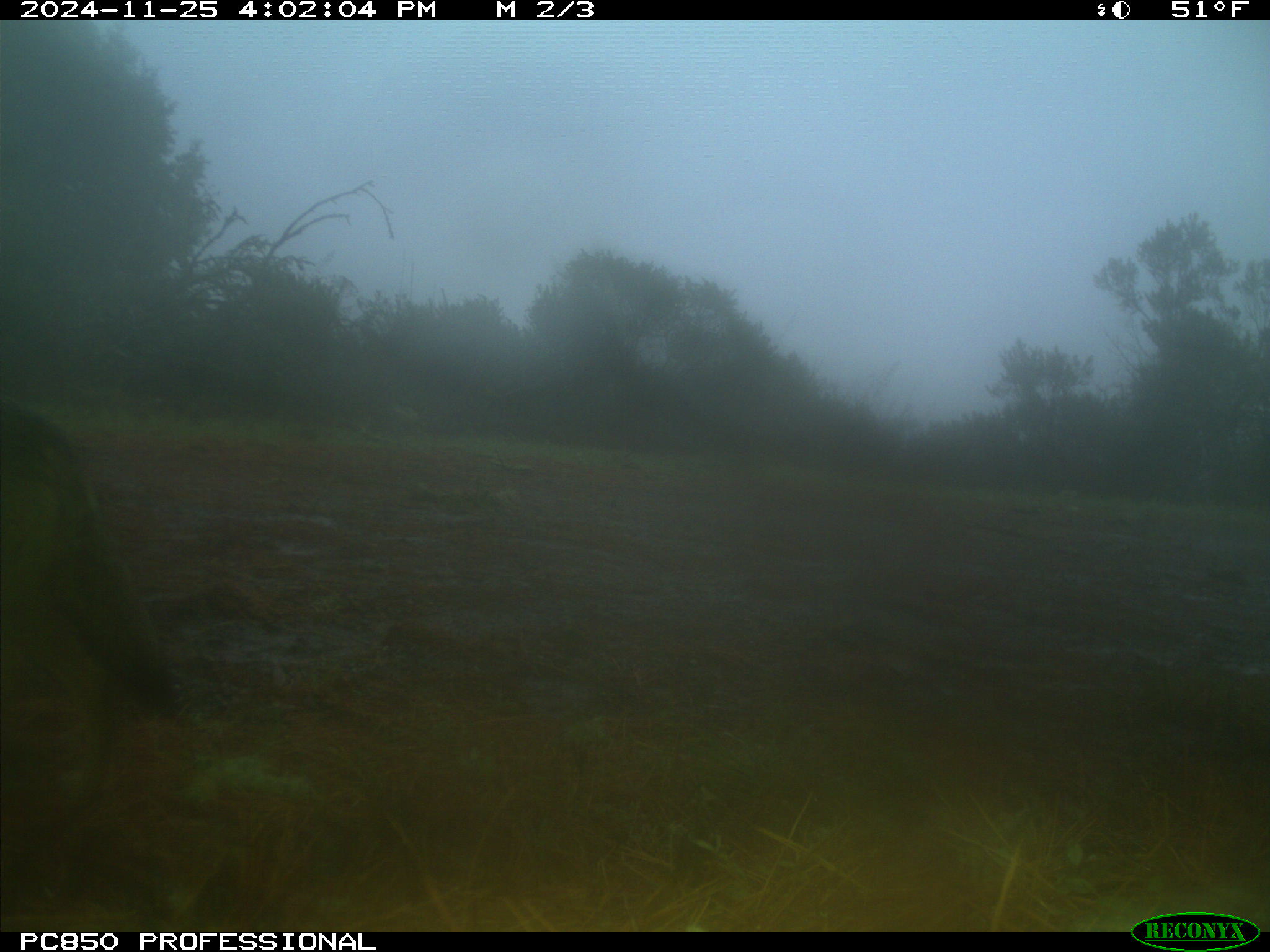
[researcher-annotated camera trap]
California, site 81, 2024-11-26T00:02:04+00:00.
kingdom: Animalia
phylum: Chordata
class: Mammalia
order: Carnivora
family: Canidae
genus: Canis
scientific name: Canis latrans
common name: coyote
Coyote (Canis latrans).